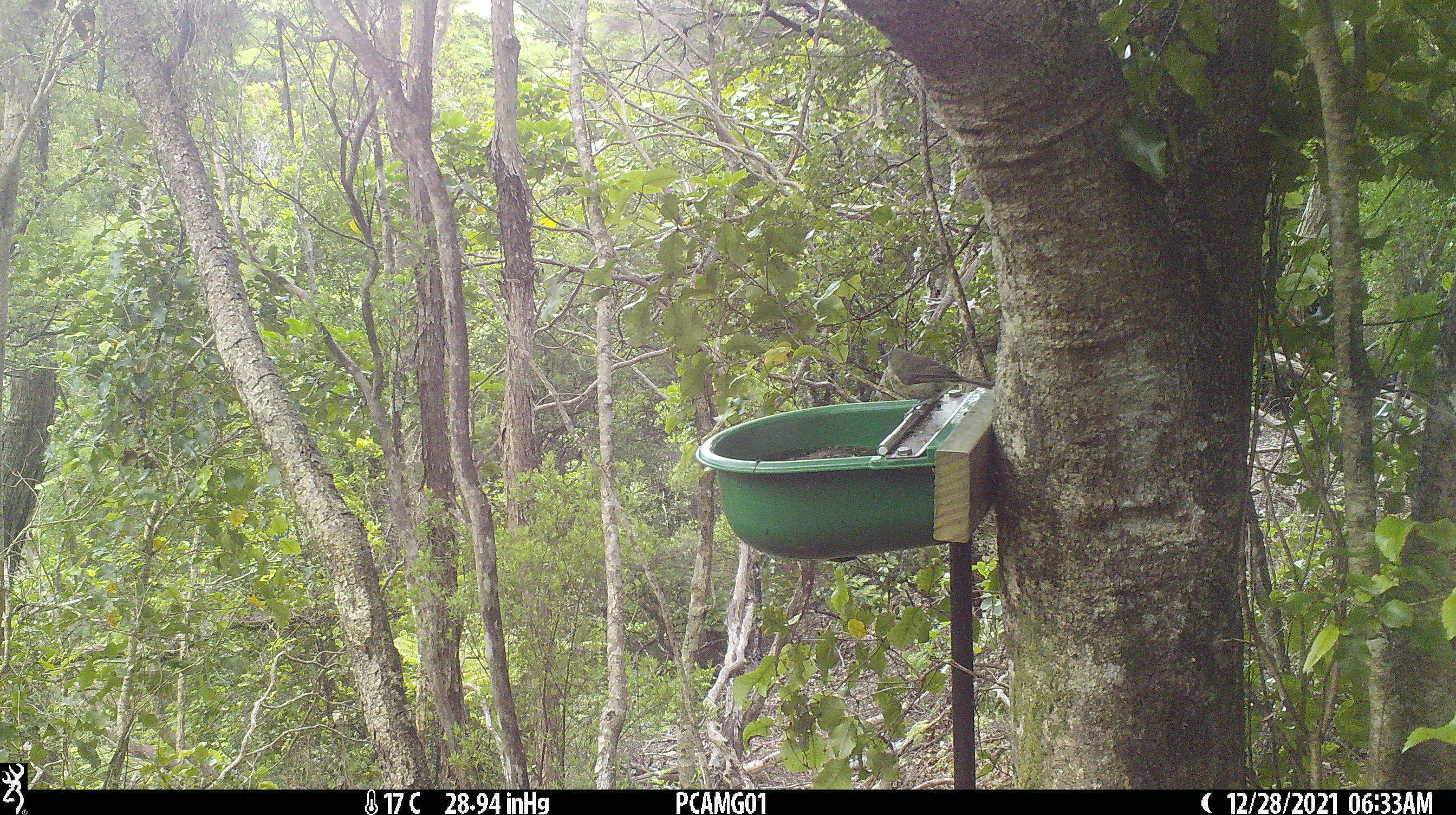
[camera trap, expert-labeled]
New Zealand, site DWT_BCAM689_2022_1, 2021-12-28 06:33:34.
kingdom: Animalia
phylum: Chordata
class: Aves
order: Passeriformes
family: Meliphagidae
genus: Anthornis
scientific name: Anthornis melanura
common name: new zealand bellbird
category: bellbird